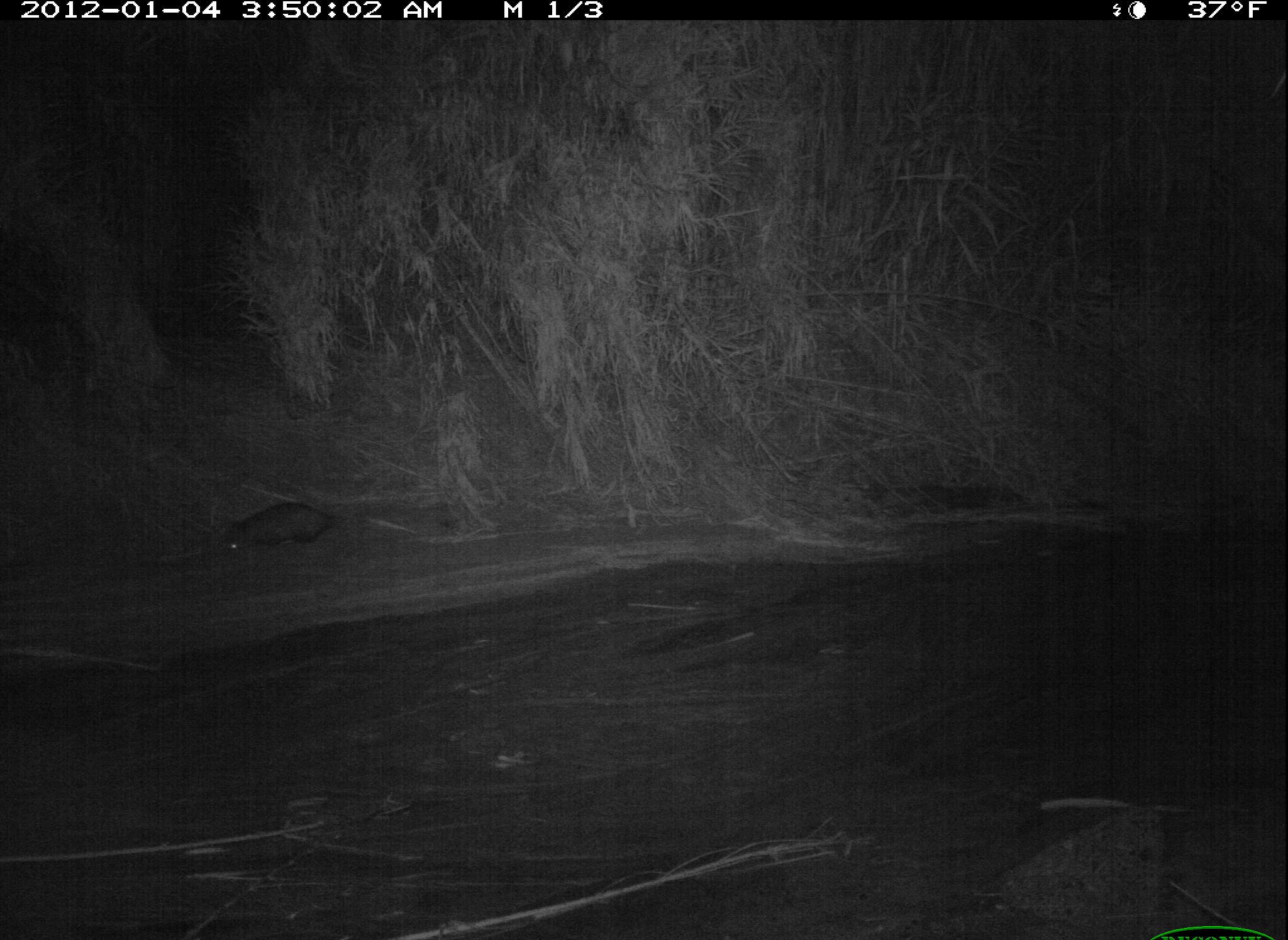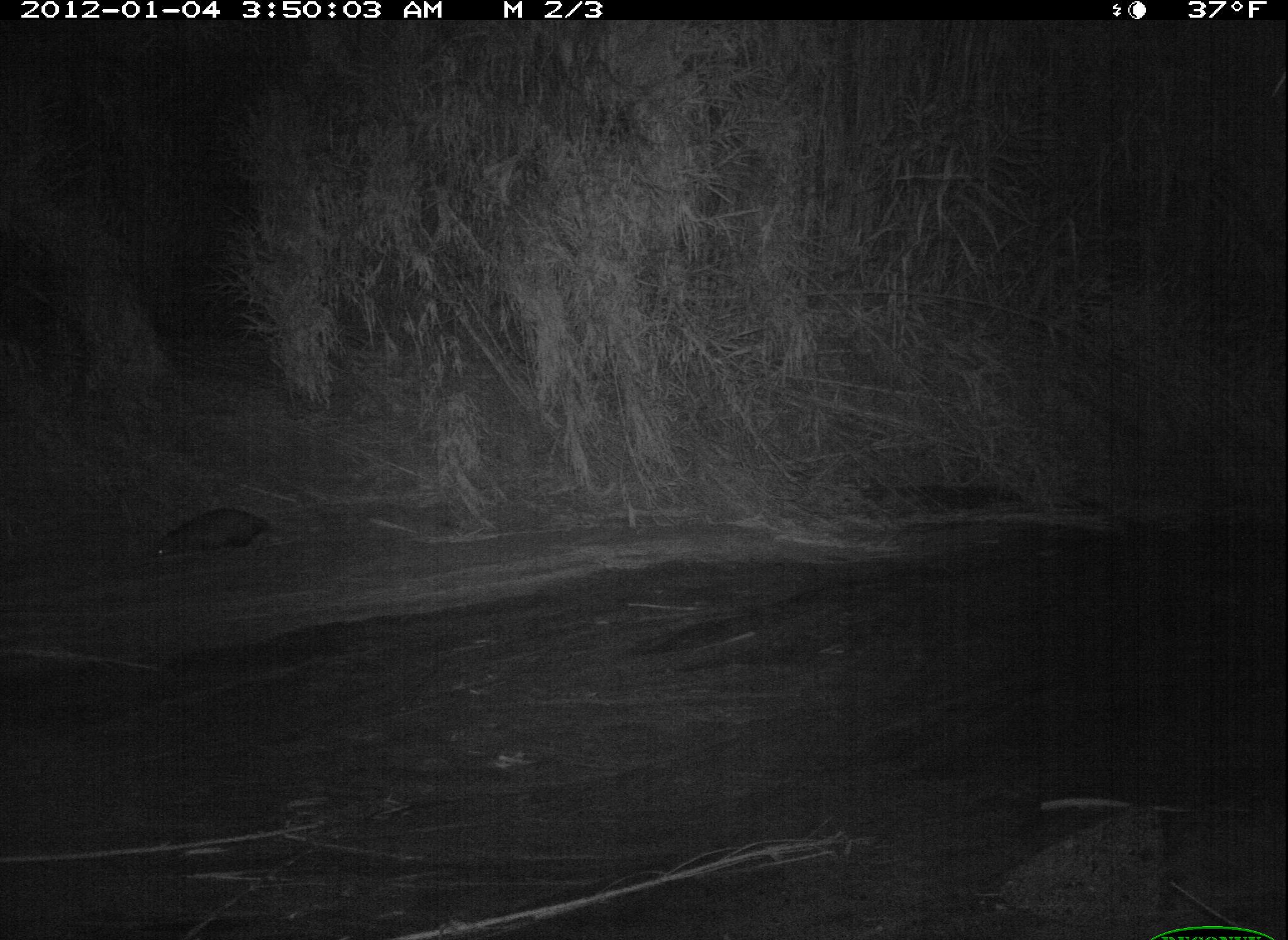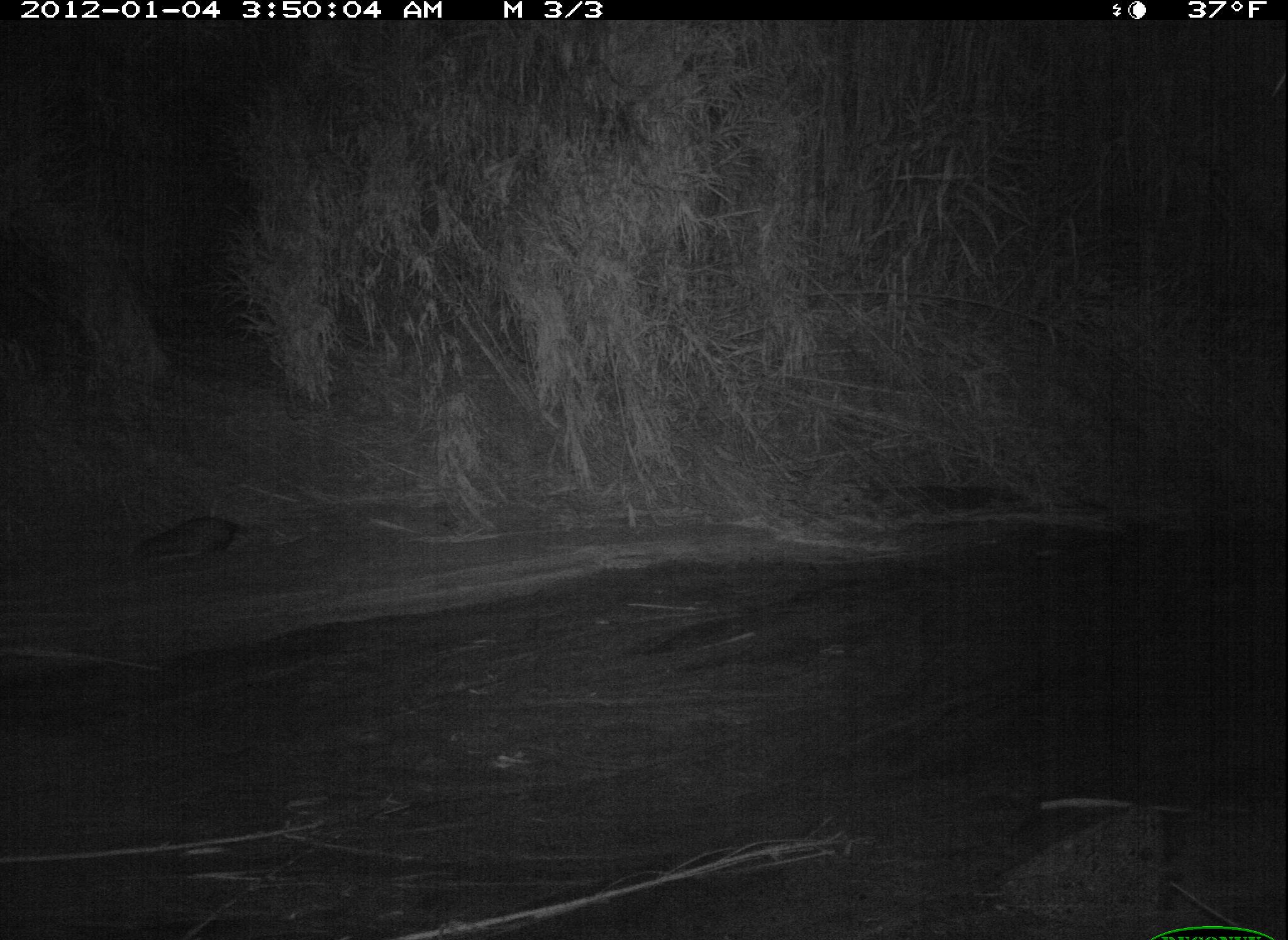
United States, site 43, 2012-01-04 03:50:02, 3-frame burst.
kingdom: Animalia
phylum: Chordata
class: Mammalia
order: Didelphimorphia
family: Didelphidae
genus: Didelphis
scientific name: Didelphis virginiana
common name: virginia opossum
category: opossum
Opossum (virginia opossum) (Didelphis virginiana).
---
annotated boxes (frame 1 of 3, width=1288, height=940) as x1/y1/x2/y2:
opossum: 219/496/345/559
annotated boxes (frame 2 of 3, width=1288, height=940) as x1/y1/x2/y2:
opossum: 149/496/279/565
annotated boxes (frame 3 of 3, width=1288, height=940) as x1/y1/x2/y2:
opossum: 123/508/272/569